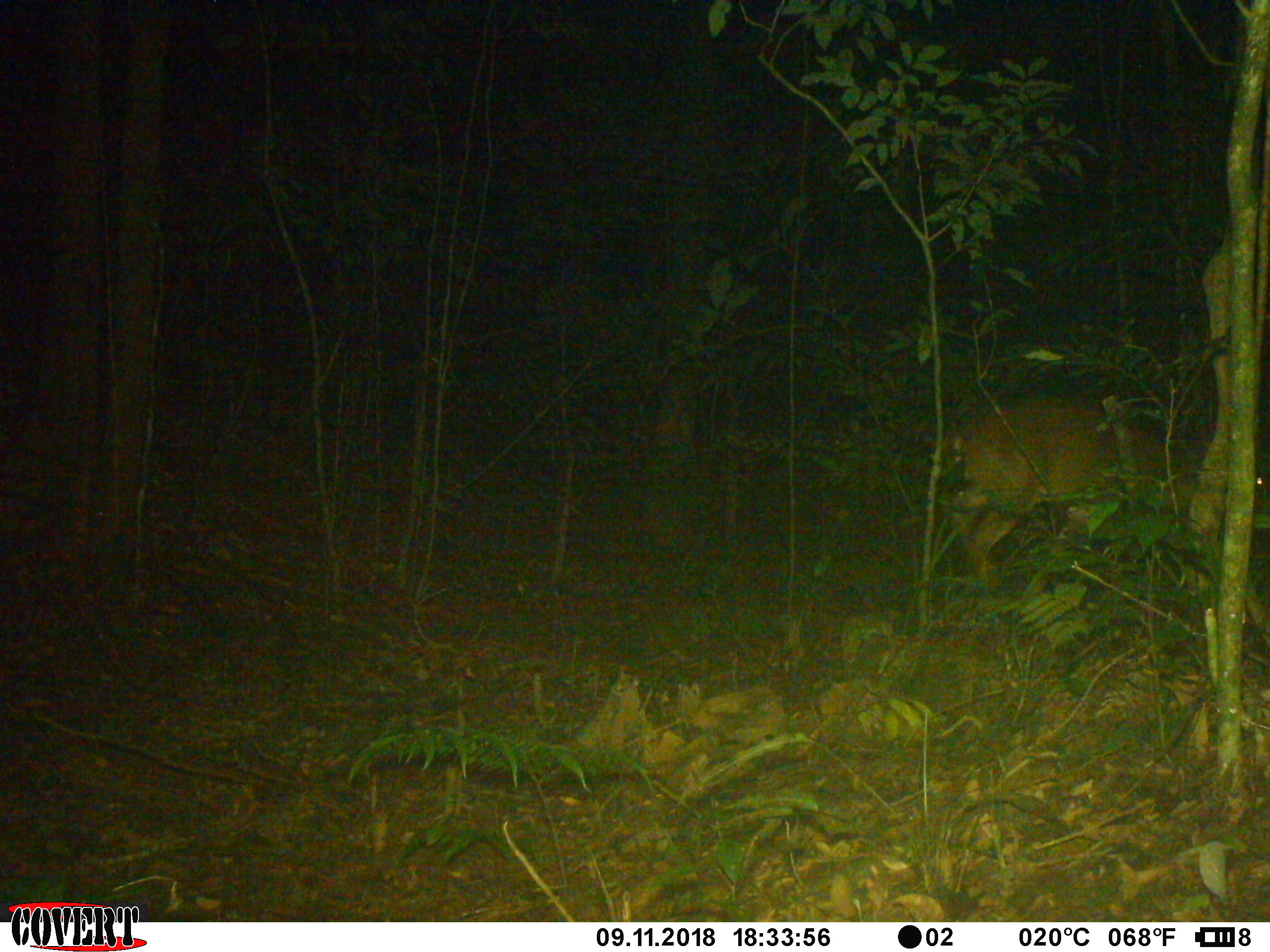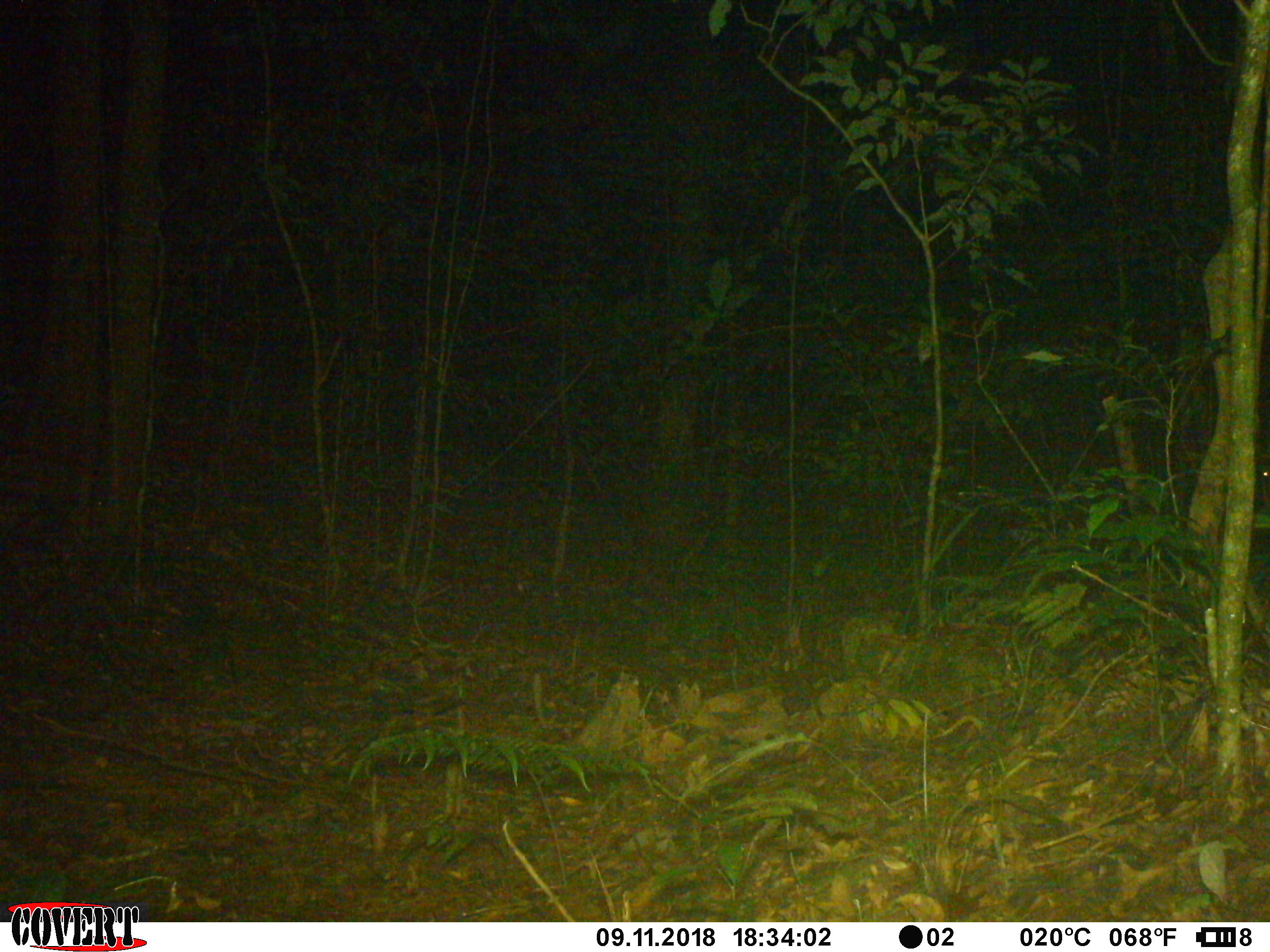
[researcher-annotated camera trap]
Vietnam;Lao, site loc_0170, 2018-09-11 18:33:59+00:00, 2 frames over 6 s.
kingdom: Animalia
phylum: Chordata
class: Mammalia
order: Artiodactyla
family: Cervidae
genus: Muntiacus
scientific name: Muntiacus vuquangensis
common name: large-antlered muntjac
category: large antlered muntjac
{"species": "large antlered muntjac (large-antlered muntjac) (Muntiacus vuquangensis)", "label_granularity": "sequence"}